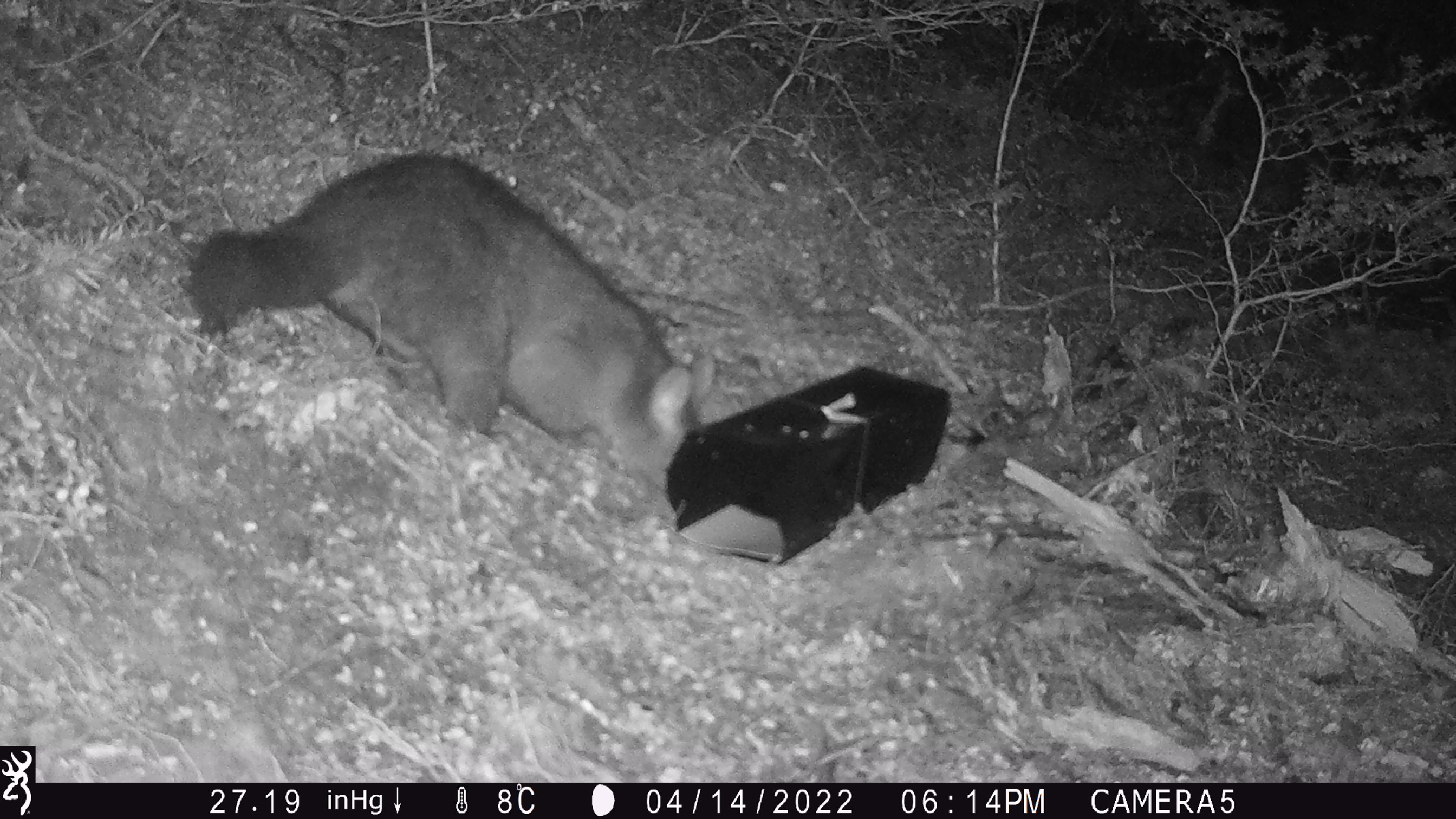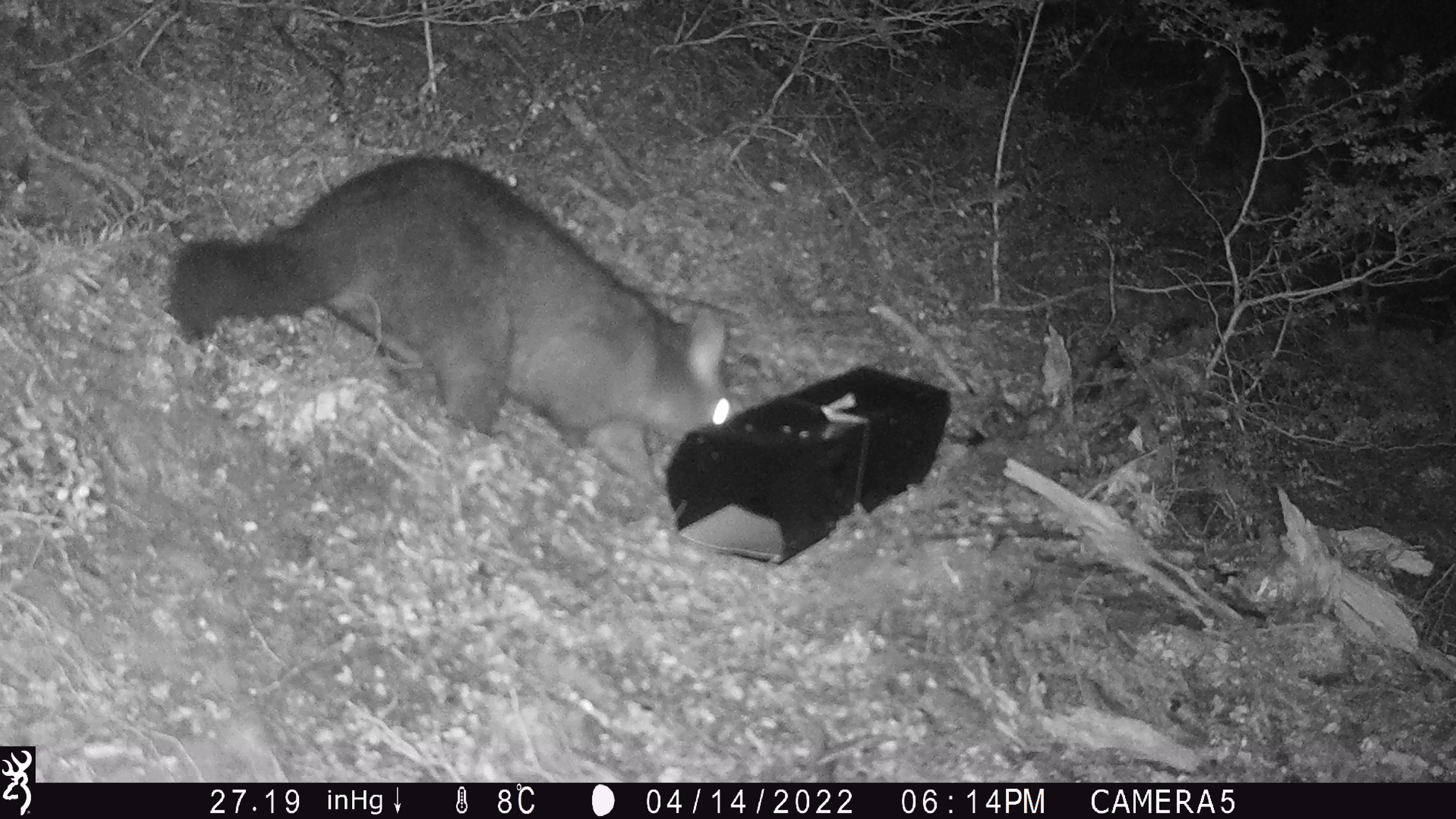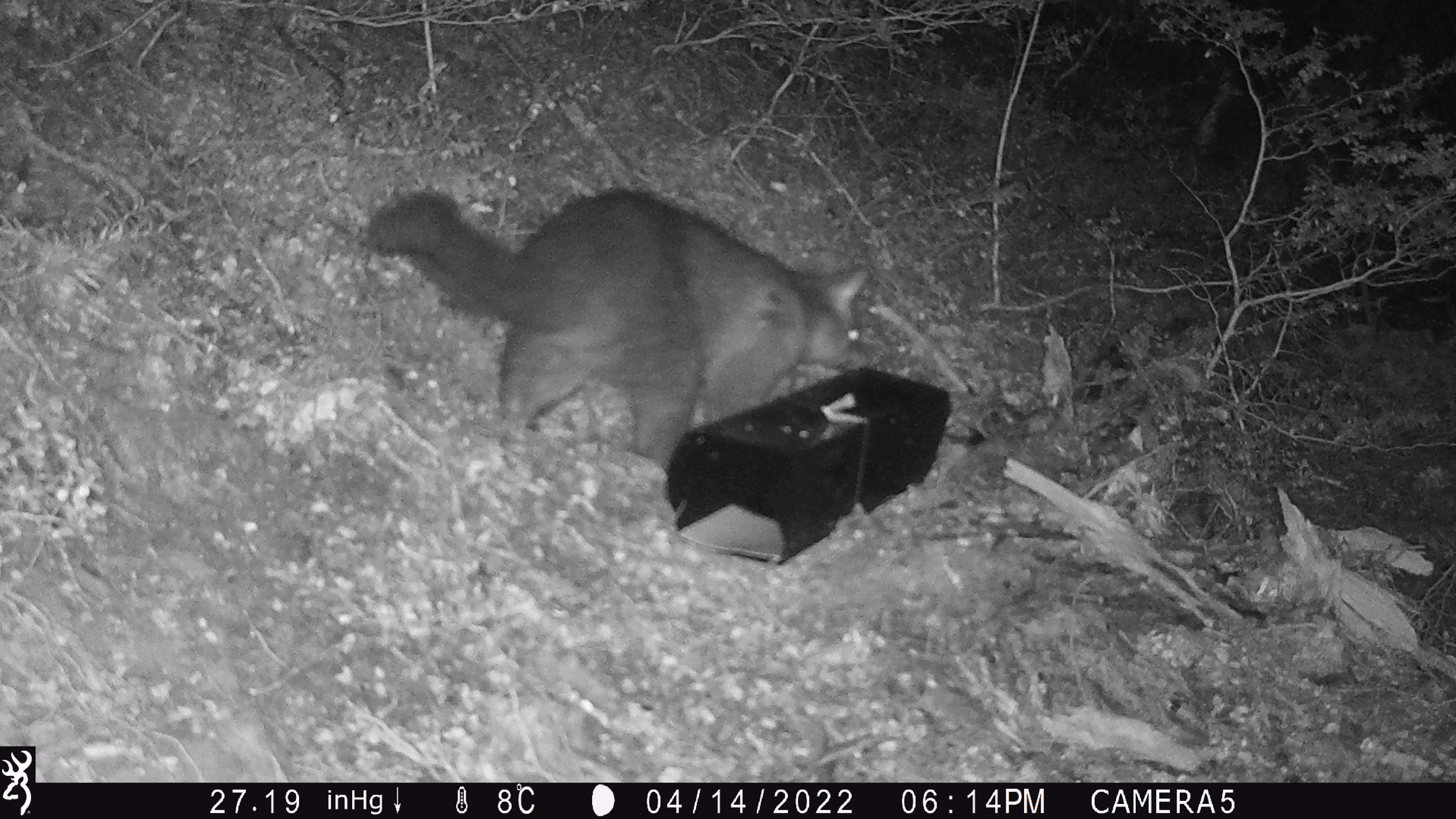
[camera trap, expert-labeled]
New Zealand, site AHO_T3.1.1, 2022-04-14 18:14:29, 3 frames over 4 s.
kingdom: Animalia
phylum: Chordata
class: Mammalia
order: Diprotodontia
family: Phalangeridae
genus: Trichosurus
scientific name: Trichosurus vulpecula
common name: common brushtail possum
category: possum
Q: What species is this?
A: Possum (common brushtail possum) (Trichosurus vulpecula).